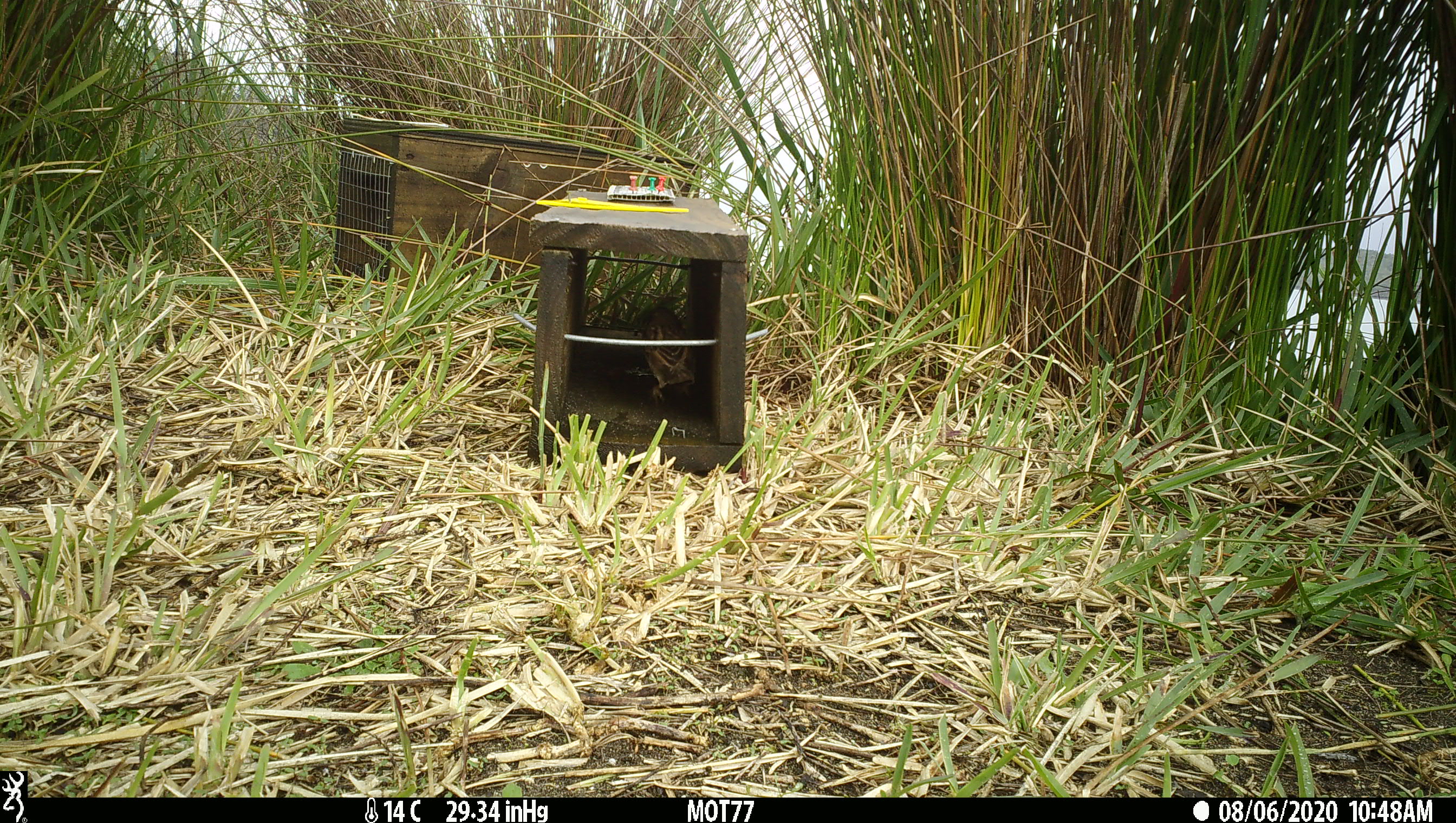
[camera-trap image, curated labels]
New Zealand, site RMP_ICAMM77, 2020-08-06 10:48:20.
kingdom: Animalia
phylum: Chordata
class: Aves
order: Passeriformes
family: Passeridae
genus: Passer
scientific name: Passer domesticus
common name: house sparrow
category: sparrow